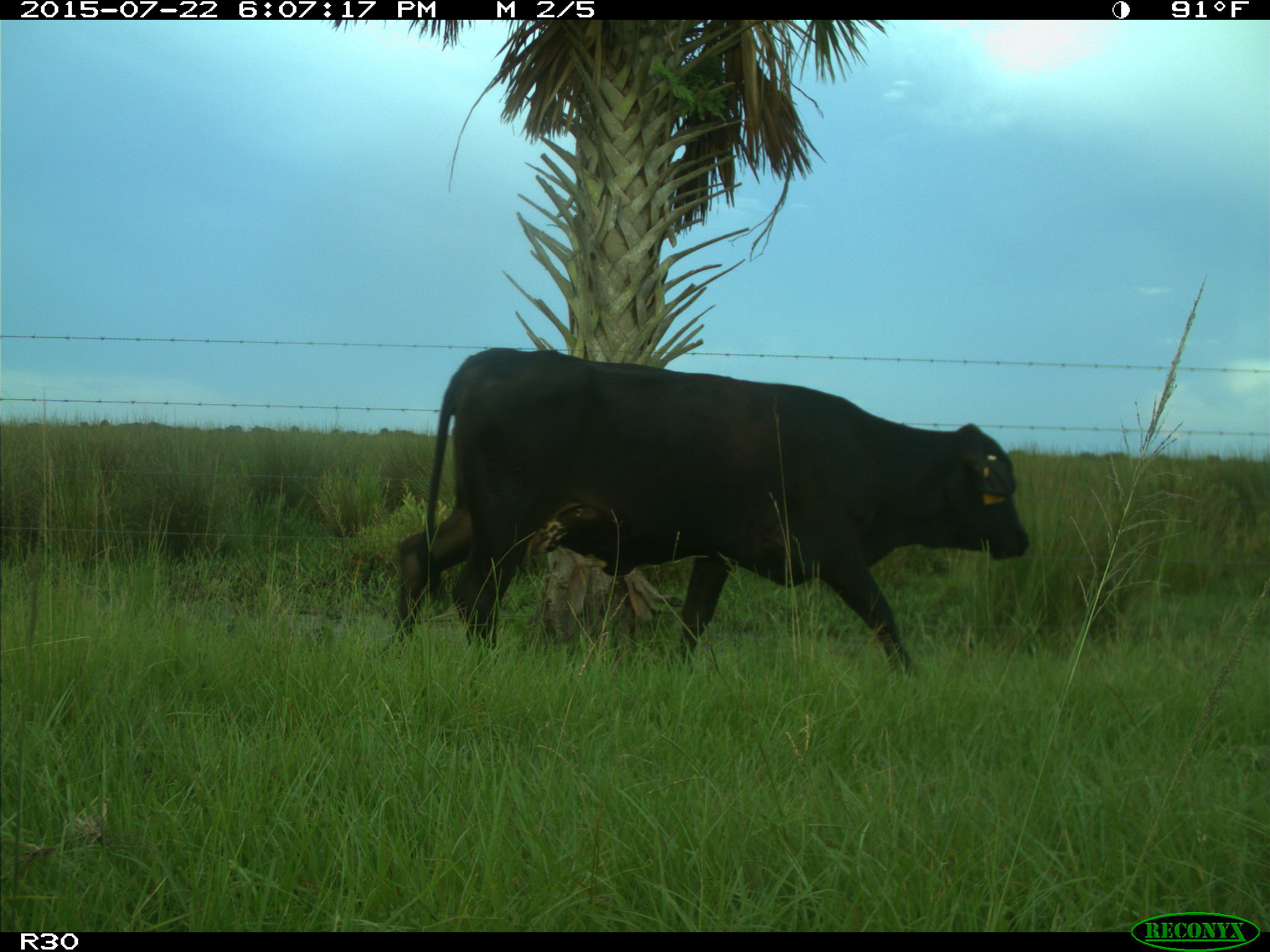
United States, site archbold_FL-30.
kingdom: Animalia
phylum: Chordata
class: Mammalia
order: Artiodactyla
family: Bovidae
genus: Bos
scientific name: Bos taurus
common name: domestic cow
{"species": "Bos taurus (domestic cow)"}